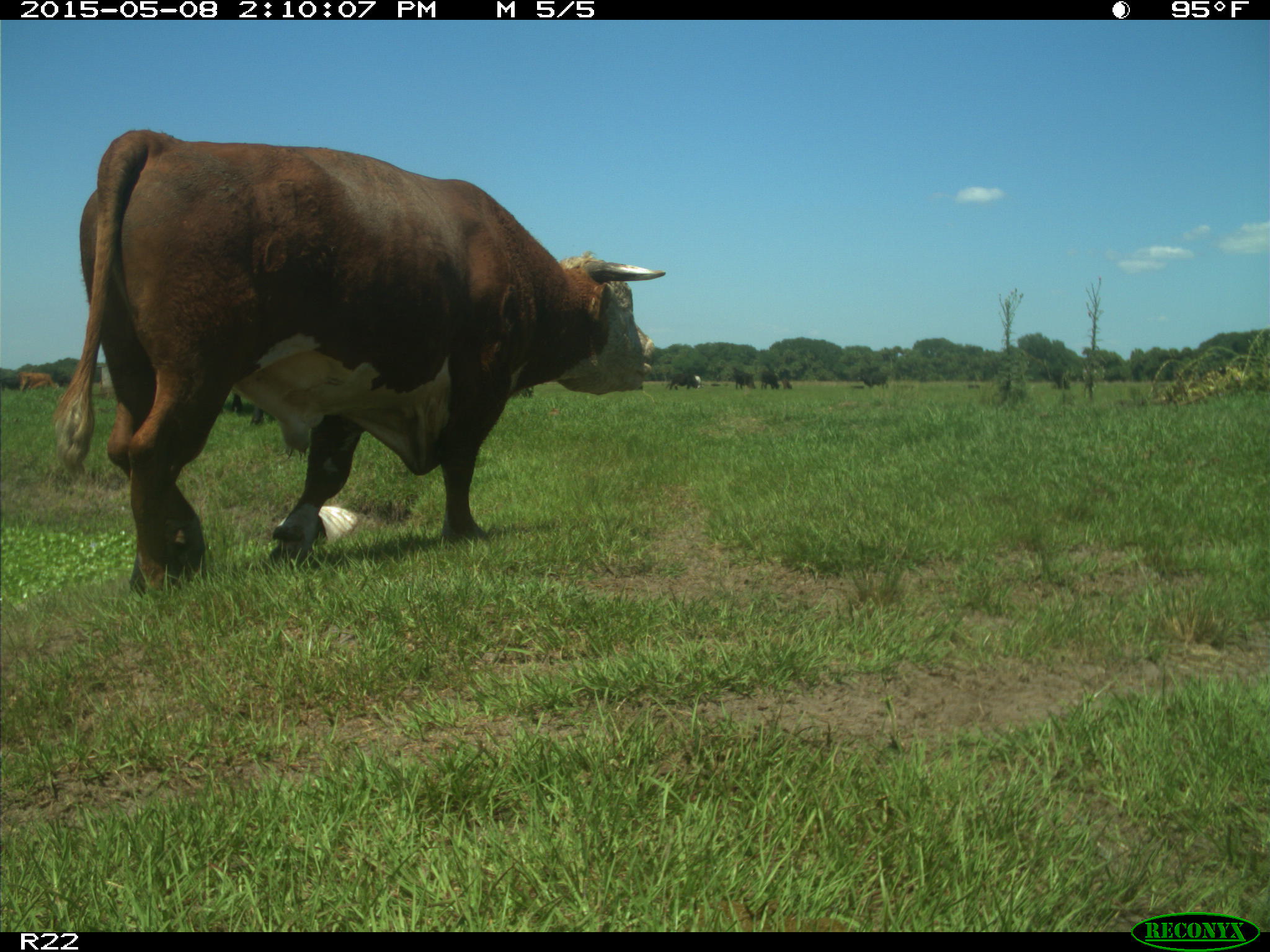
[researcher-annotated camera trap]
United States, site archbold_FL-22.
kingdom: Animalia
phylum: Chordata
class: Mammalia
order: Artiodactyla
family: Bovidae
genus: Bos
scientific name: Bos taurus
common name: domestic cow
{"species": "Bos taurus (domestic cow)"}